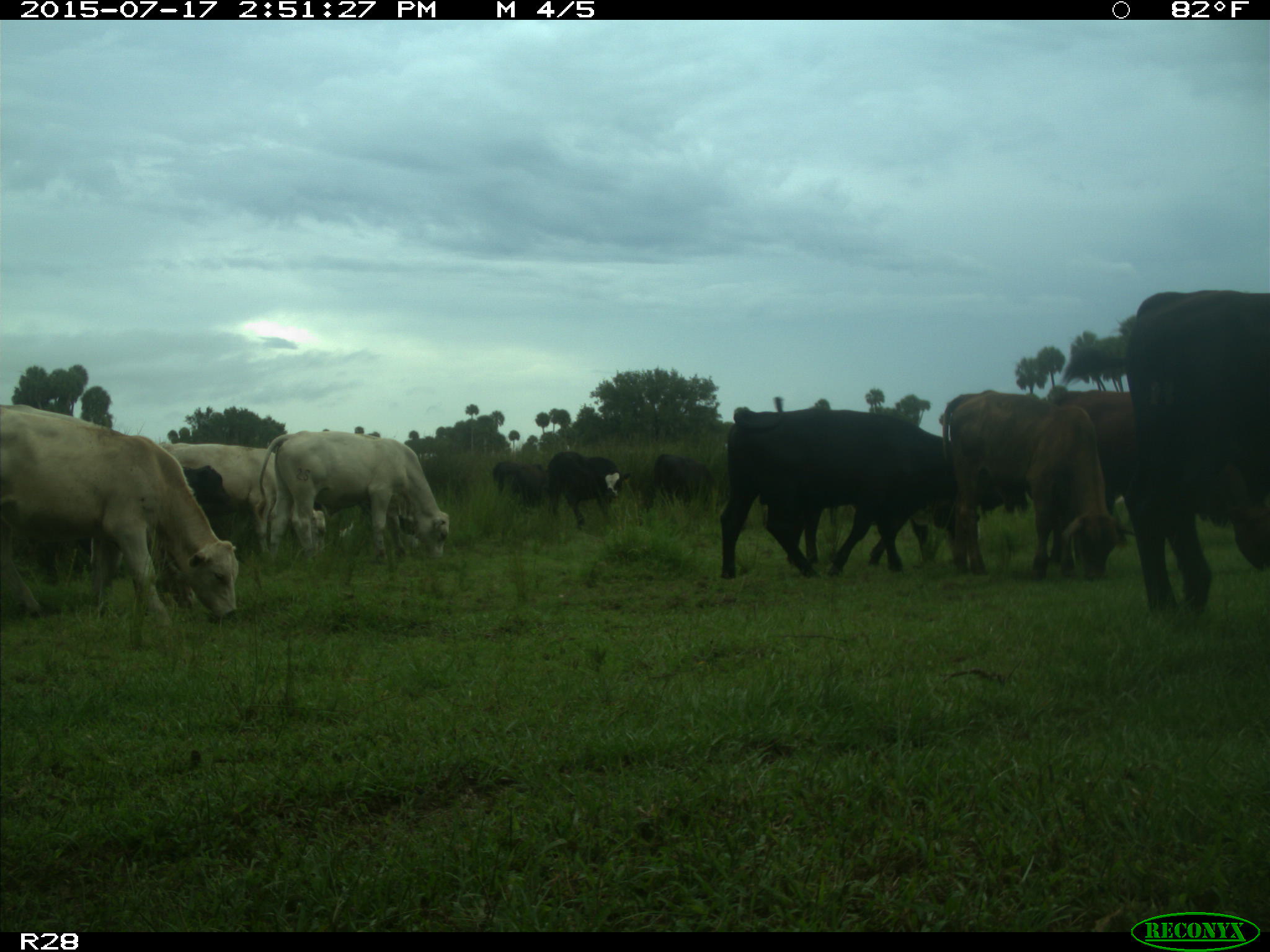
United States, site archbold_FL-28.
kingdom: Animalia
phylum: Chordata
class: Mammalia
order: Artiodactyla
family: Bovidae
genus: Bos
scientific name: Bos taurus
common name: domestic cow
Bos taurus (domestic cow).